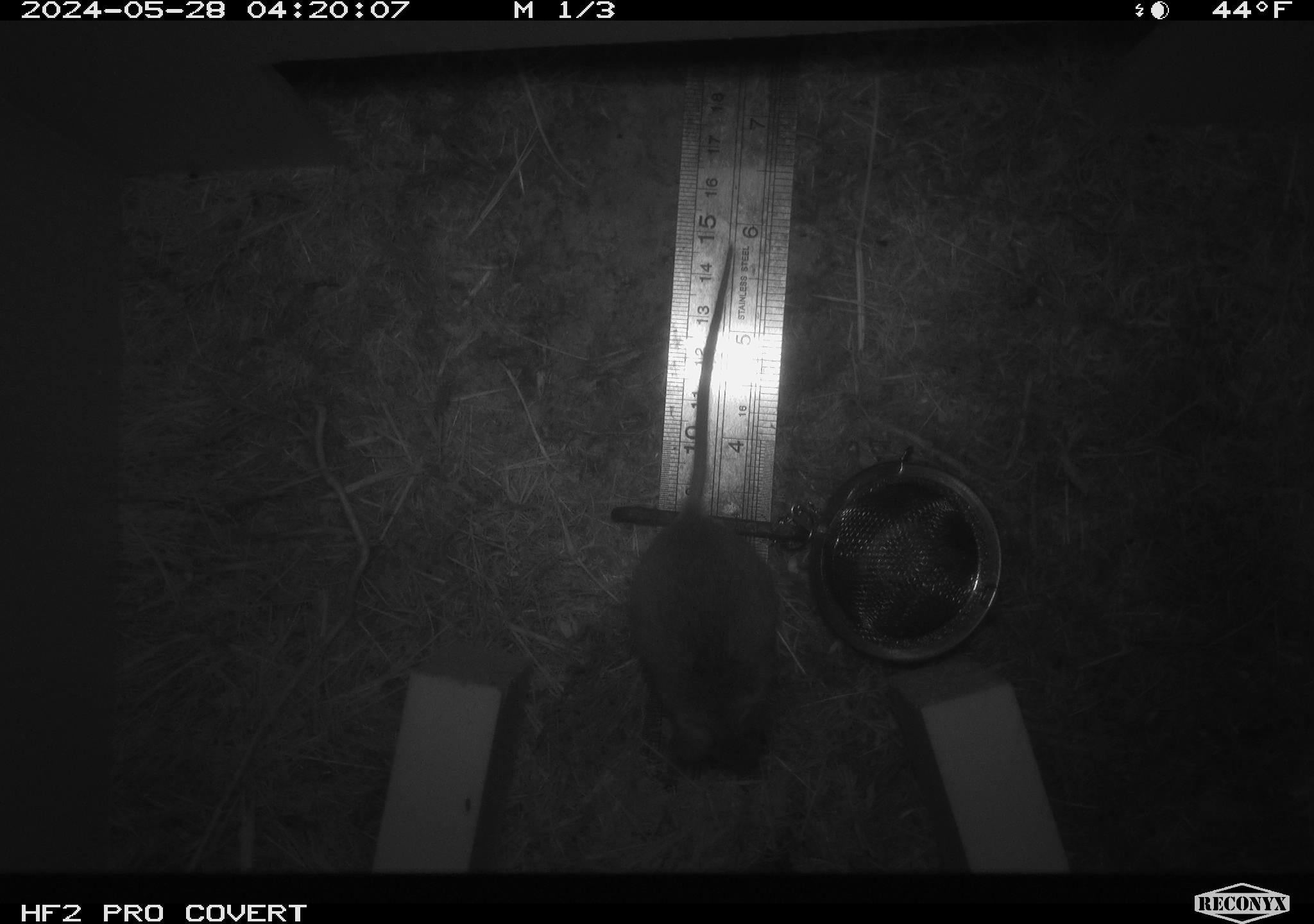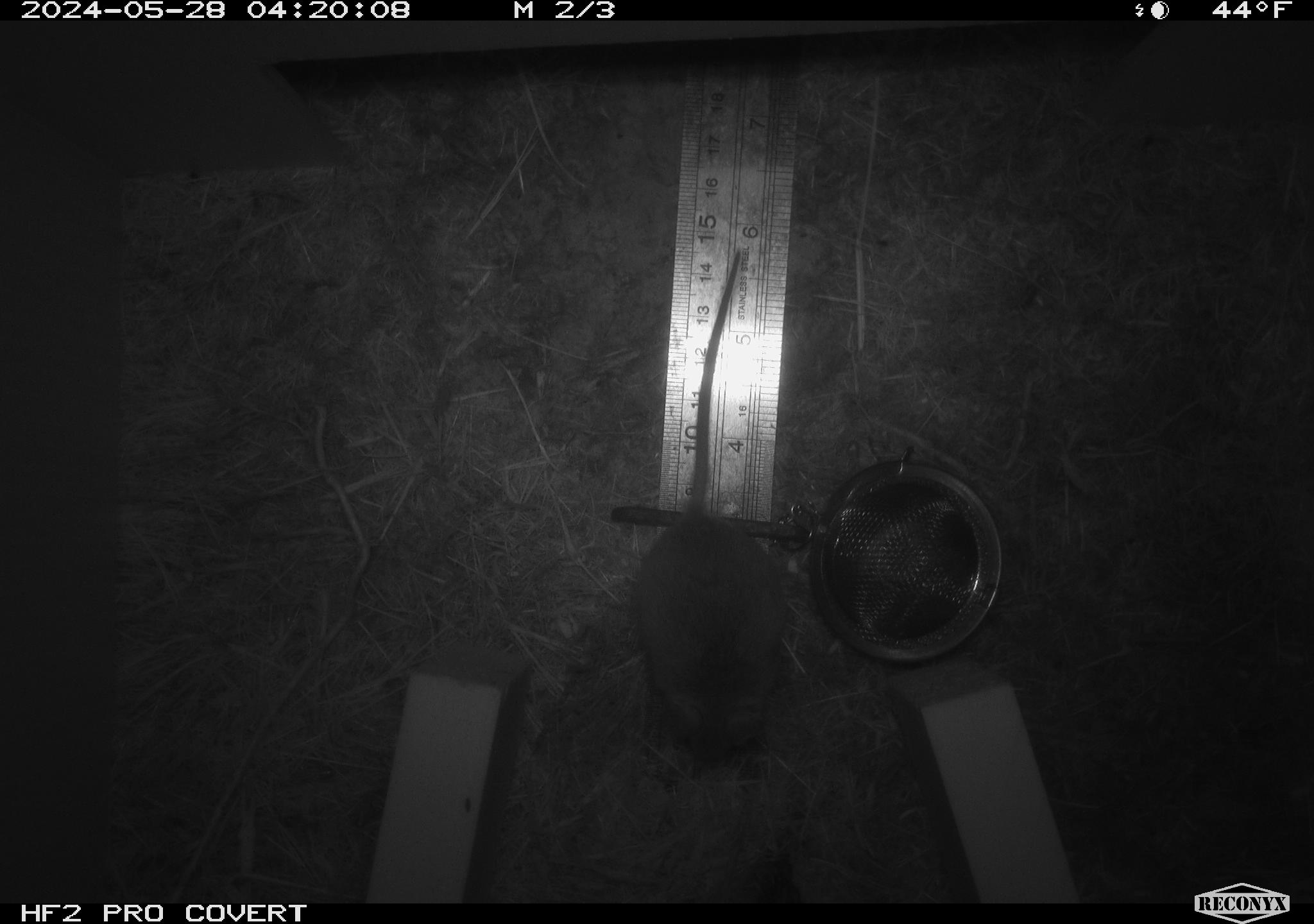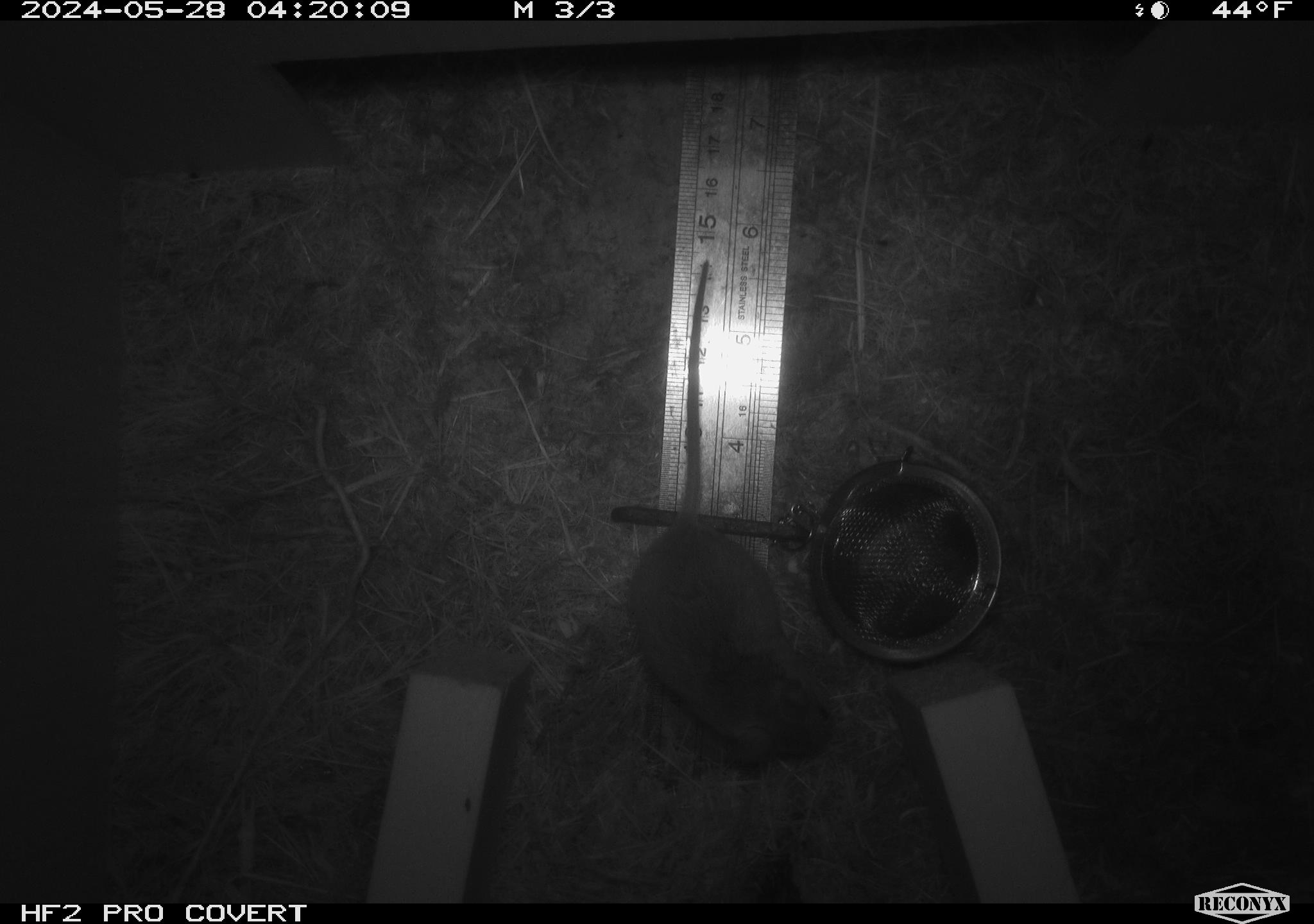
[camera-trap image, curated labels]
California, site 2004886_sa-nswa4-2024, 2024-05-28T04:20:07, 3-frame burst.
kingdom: Animalia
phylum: Chordata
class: Mammalia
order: Rodentia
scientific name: Rodentia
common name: rodent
Rodent (Rodentia).